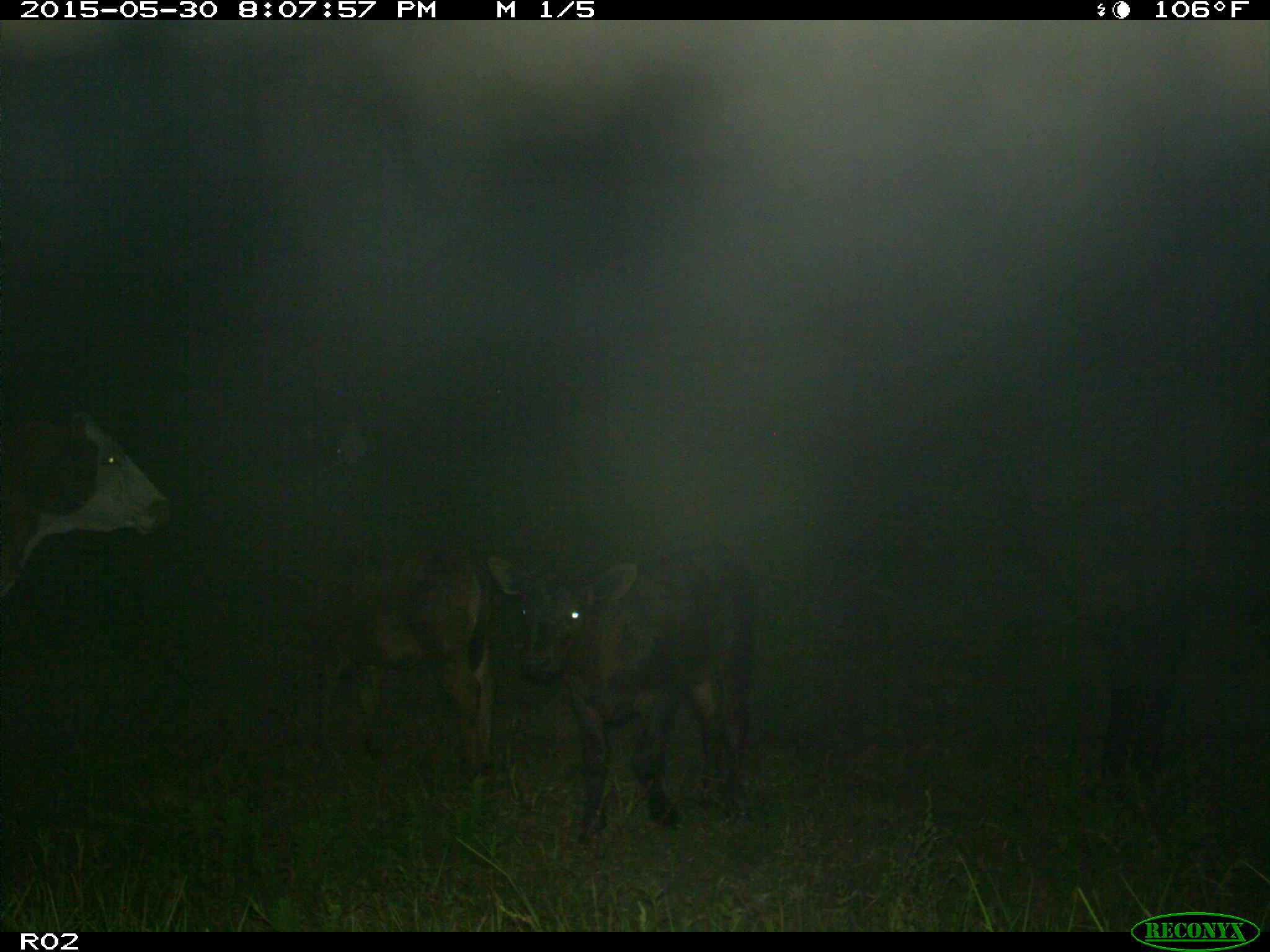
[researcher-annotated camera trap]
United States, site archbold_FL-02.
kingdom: Animalia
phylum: Chordata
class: Mammalia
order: Artiodactyla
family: Bovidae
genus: Bos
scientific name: Bos taurus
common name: domestic cow